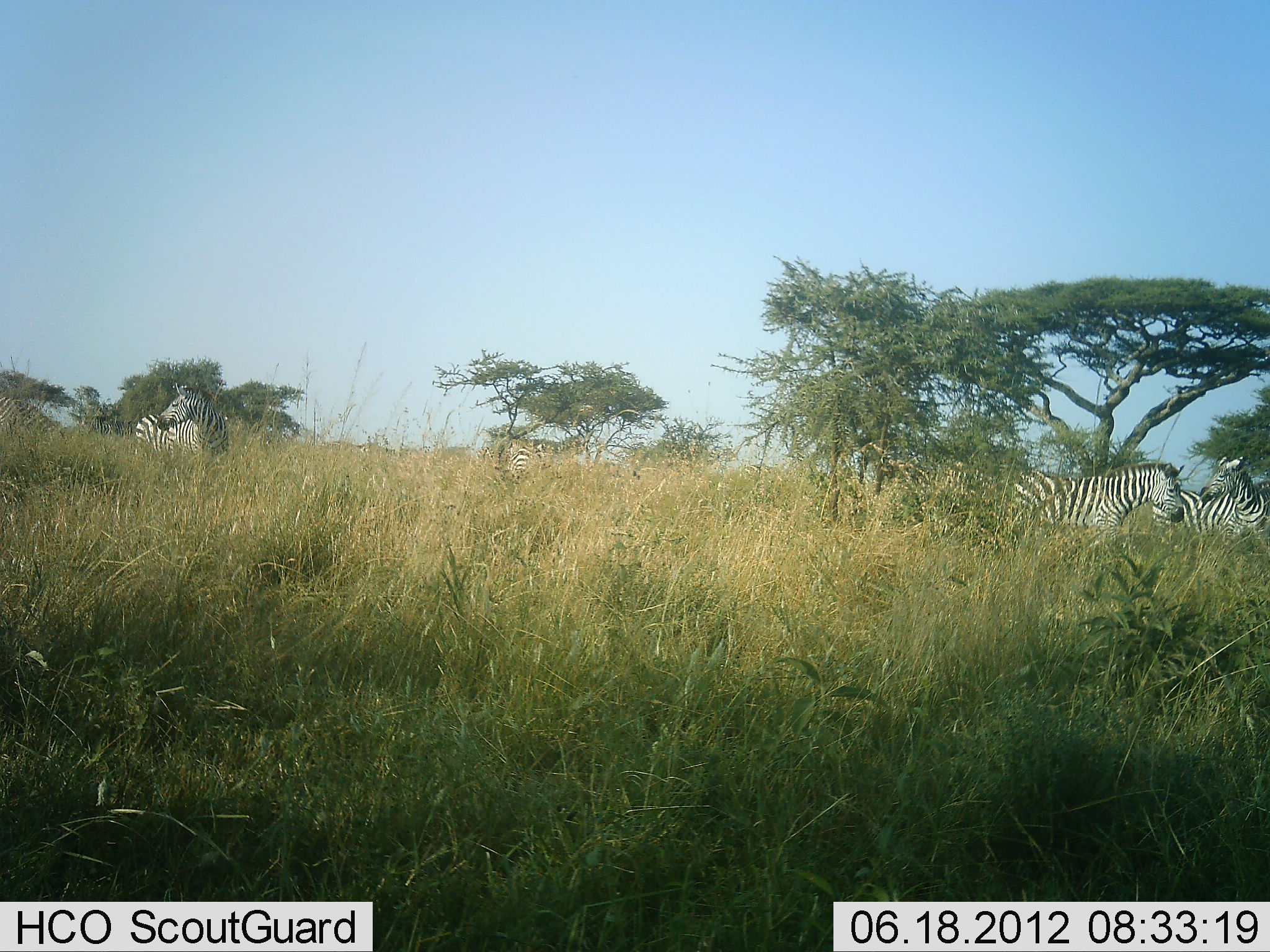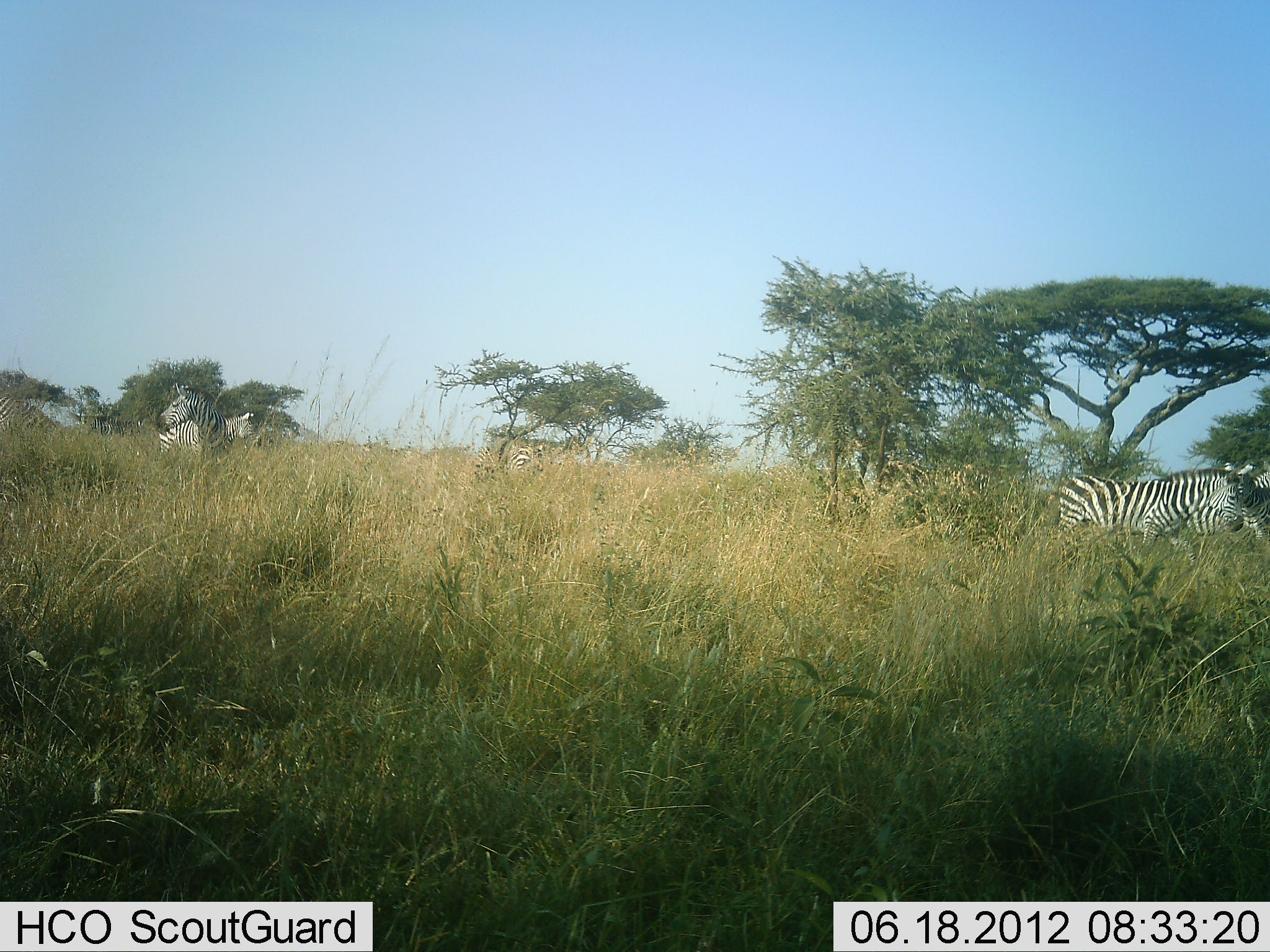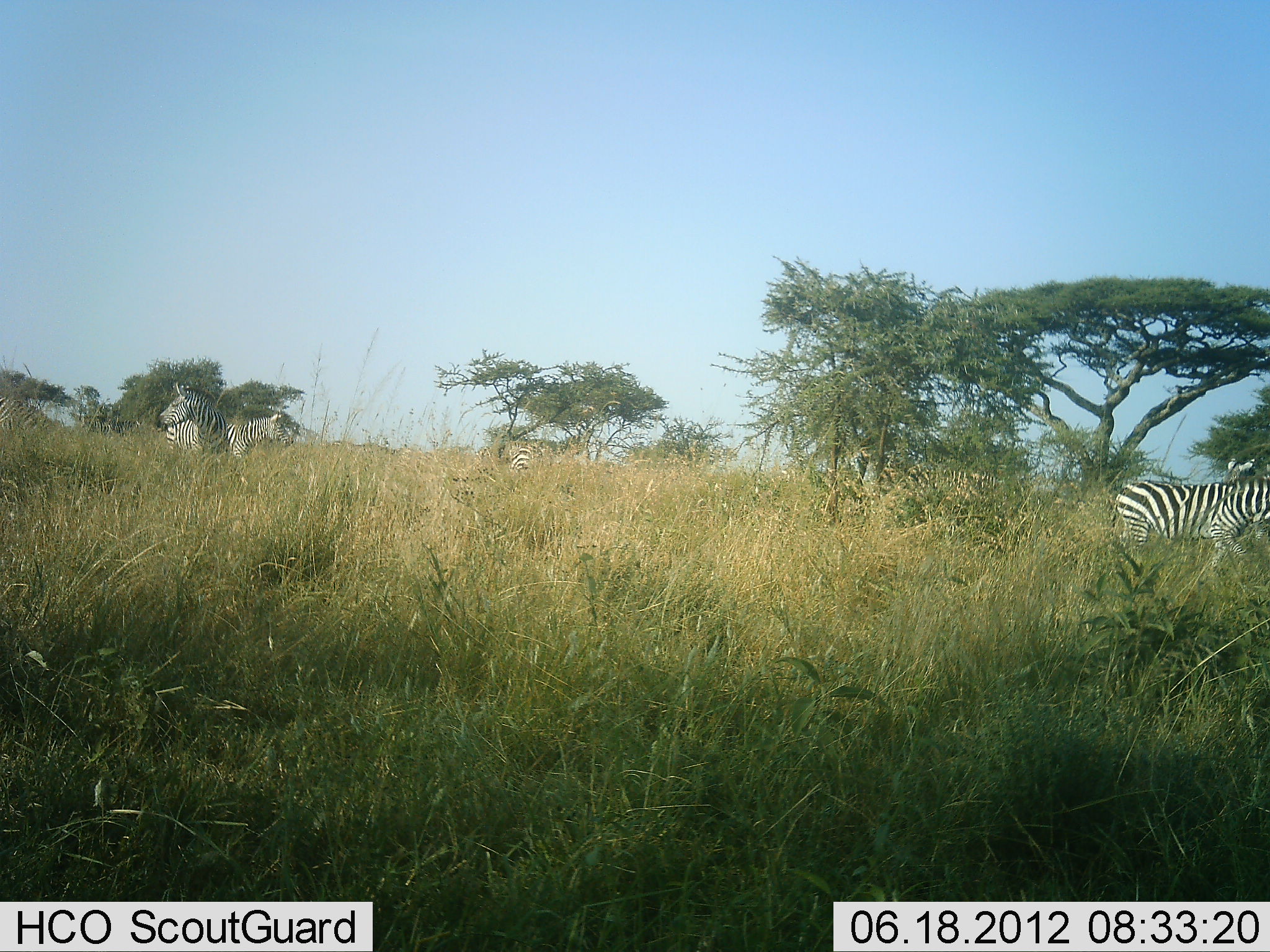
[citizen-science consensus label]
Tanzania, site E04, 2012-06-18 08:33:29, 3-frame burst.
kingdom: Animalia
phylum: Chordata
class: Mammalia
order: Perissodactyla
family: Equidae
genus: Equus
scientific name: Equus quagga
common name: plains zebra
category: zebra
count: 4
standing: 64%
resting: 0%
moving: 82%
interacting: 9%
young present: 0%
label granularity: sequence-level